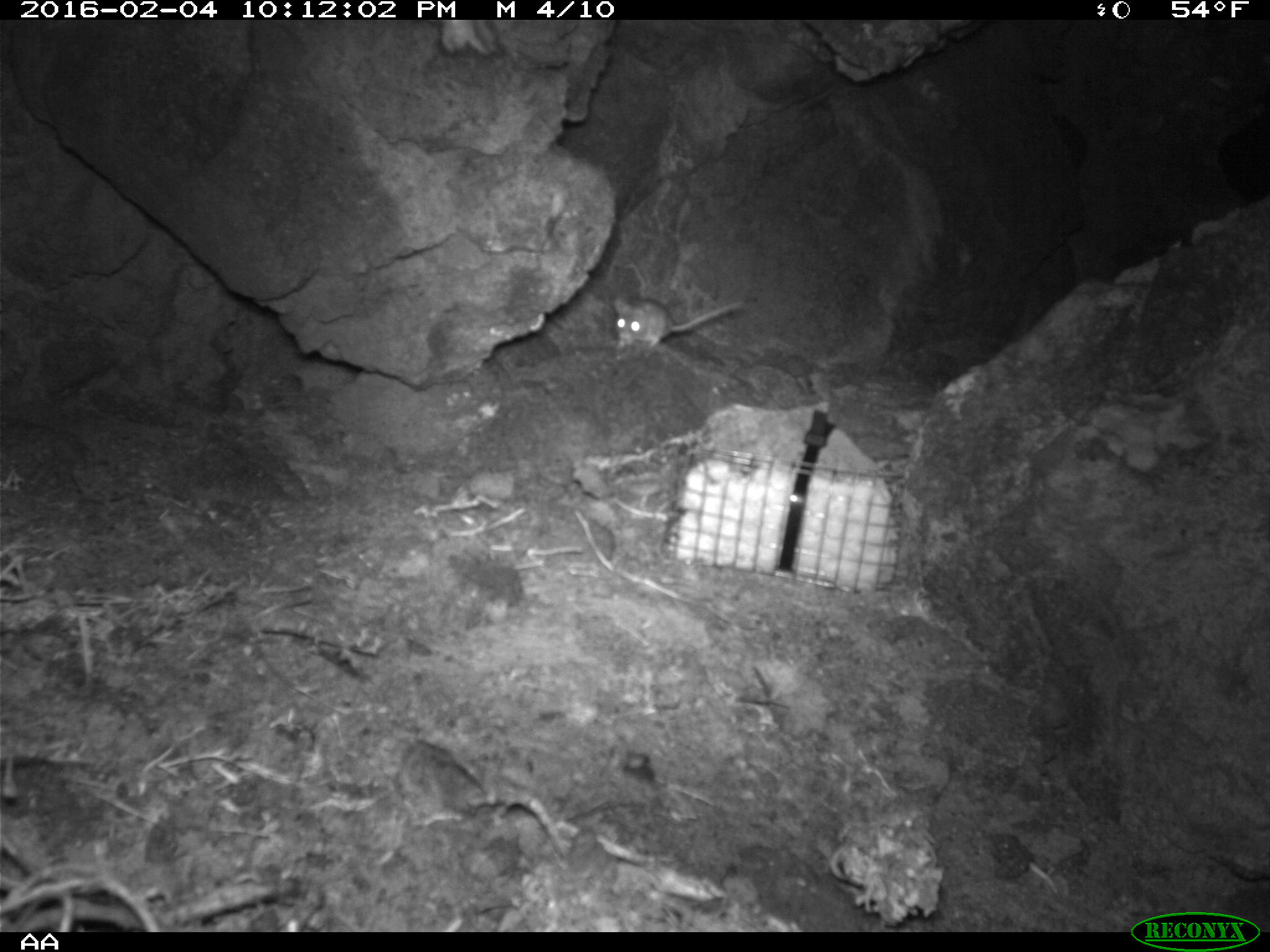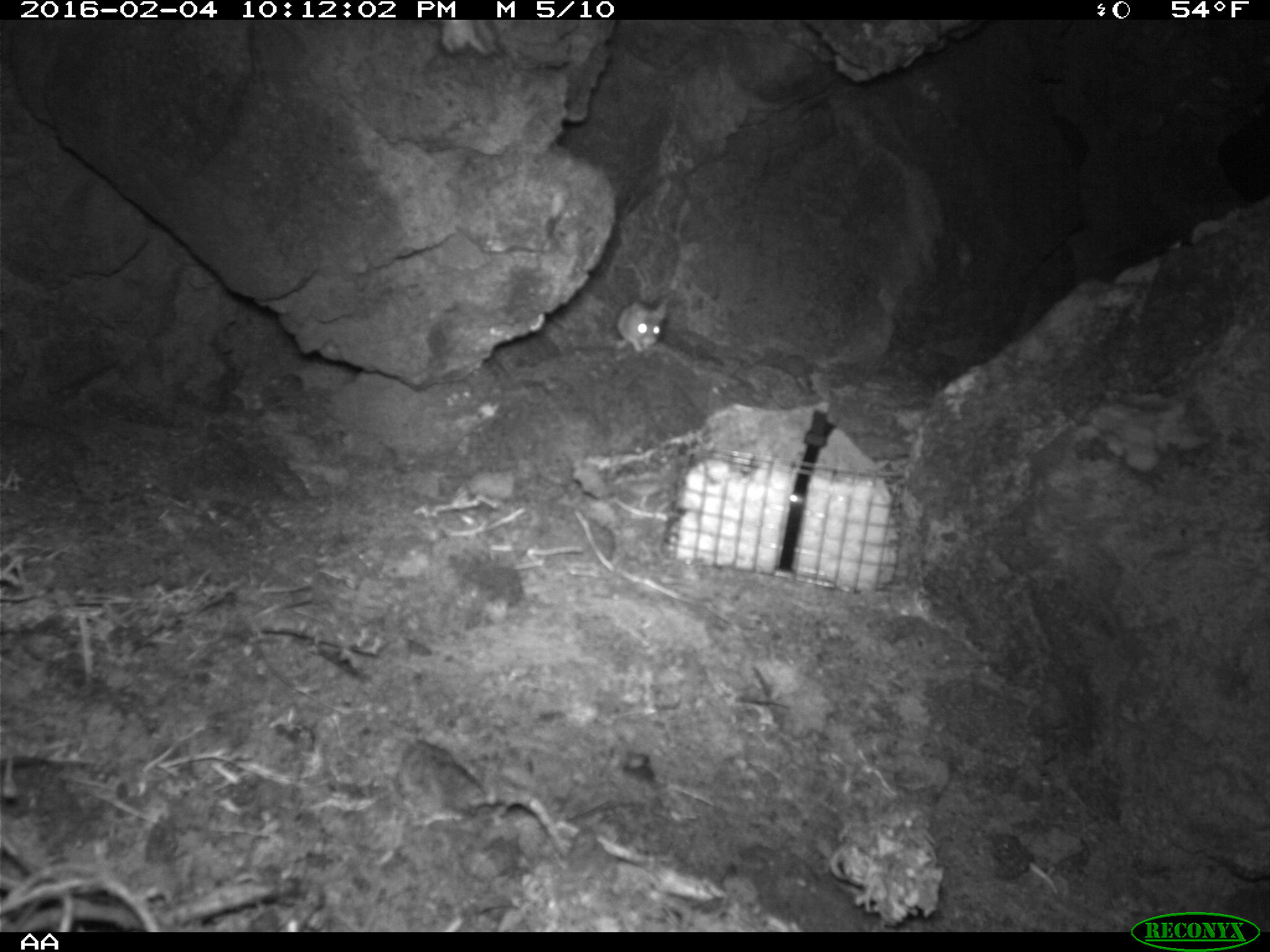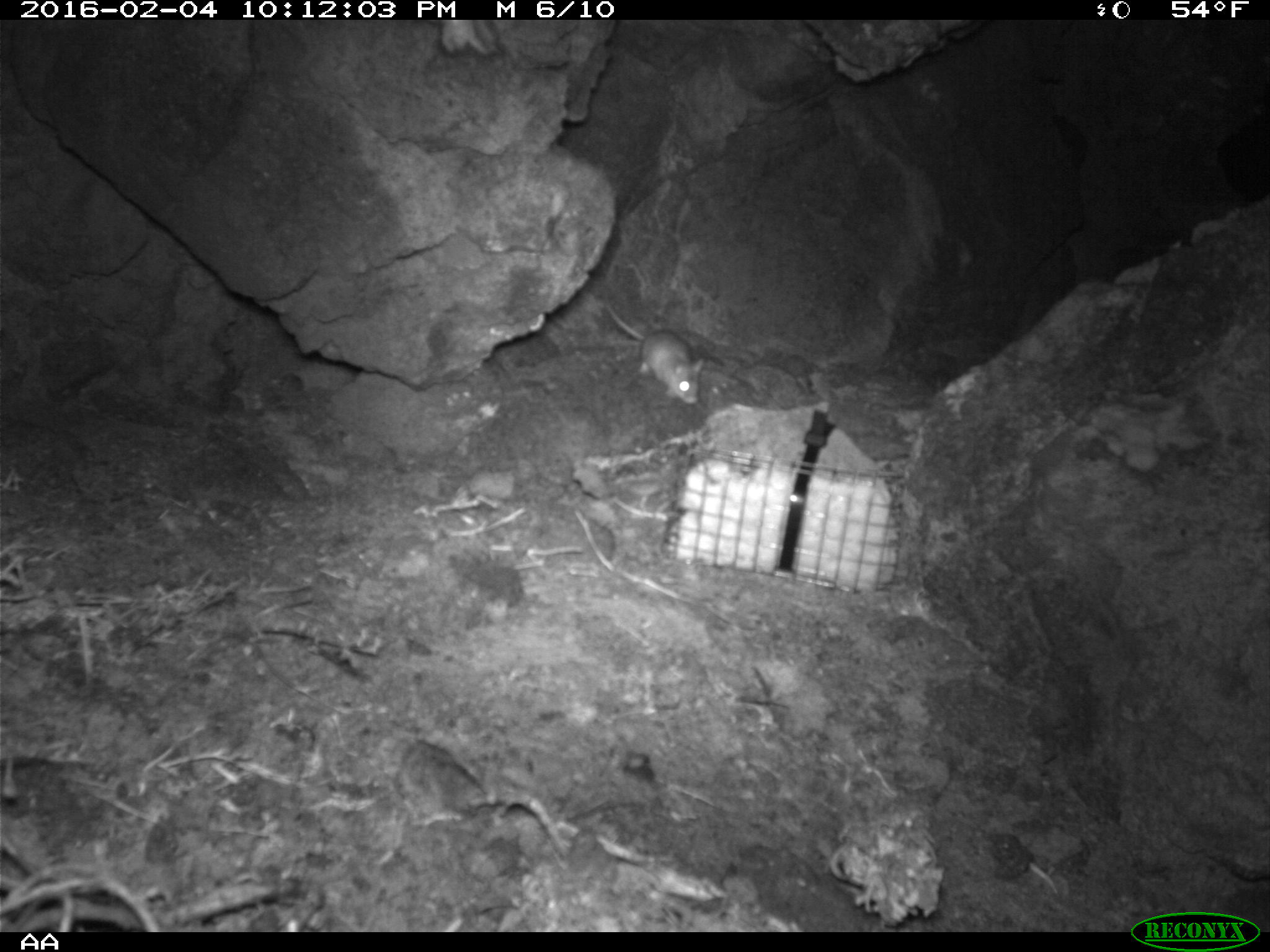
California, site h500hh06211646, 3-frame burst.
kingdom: Animalia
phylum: Chordata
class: Mammalia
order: Rodentia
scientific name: Rodentia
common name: rodent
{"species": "rodent (Rodentia)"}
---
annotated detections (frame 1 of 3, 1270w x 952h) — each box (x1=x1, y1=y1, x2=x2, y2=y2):
rodent: (x1=611, y1=295, x2=744, y2=358)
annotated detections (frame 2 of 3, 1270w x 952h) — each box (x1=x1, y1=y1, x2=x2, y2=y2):
rodent: (x1=613, y1=298, x2=665, y2=352)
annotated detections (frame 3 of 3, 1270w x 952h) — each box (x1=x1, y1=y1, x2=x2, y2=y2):
rodent: (x1=604, y1=292, x2=704, y2=404)